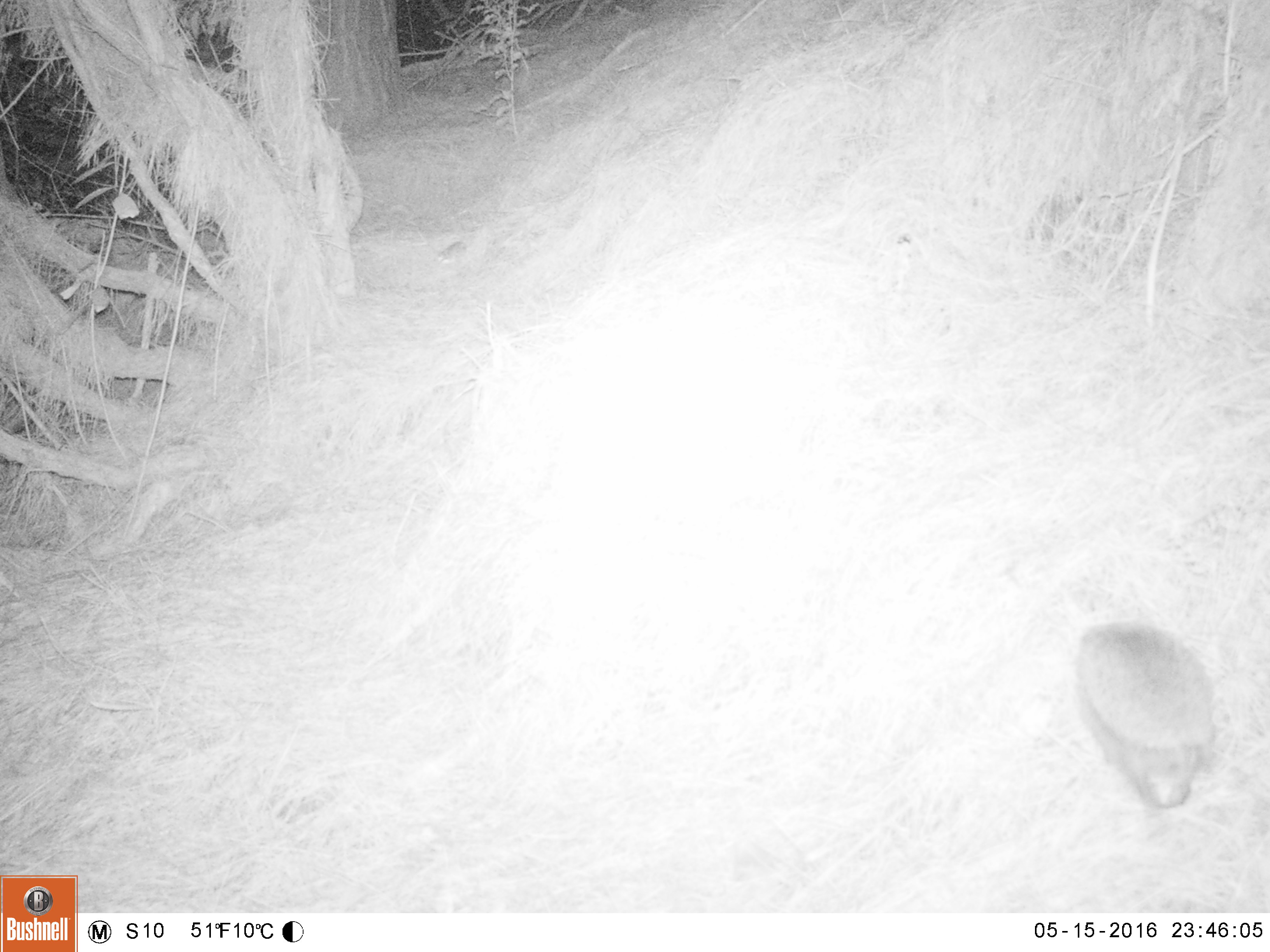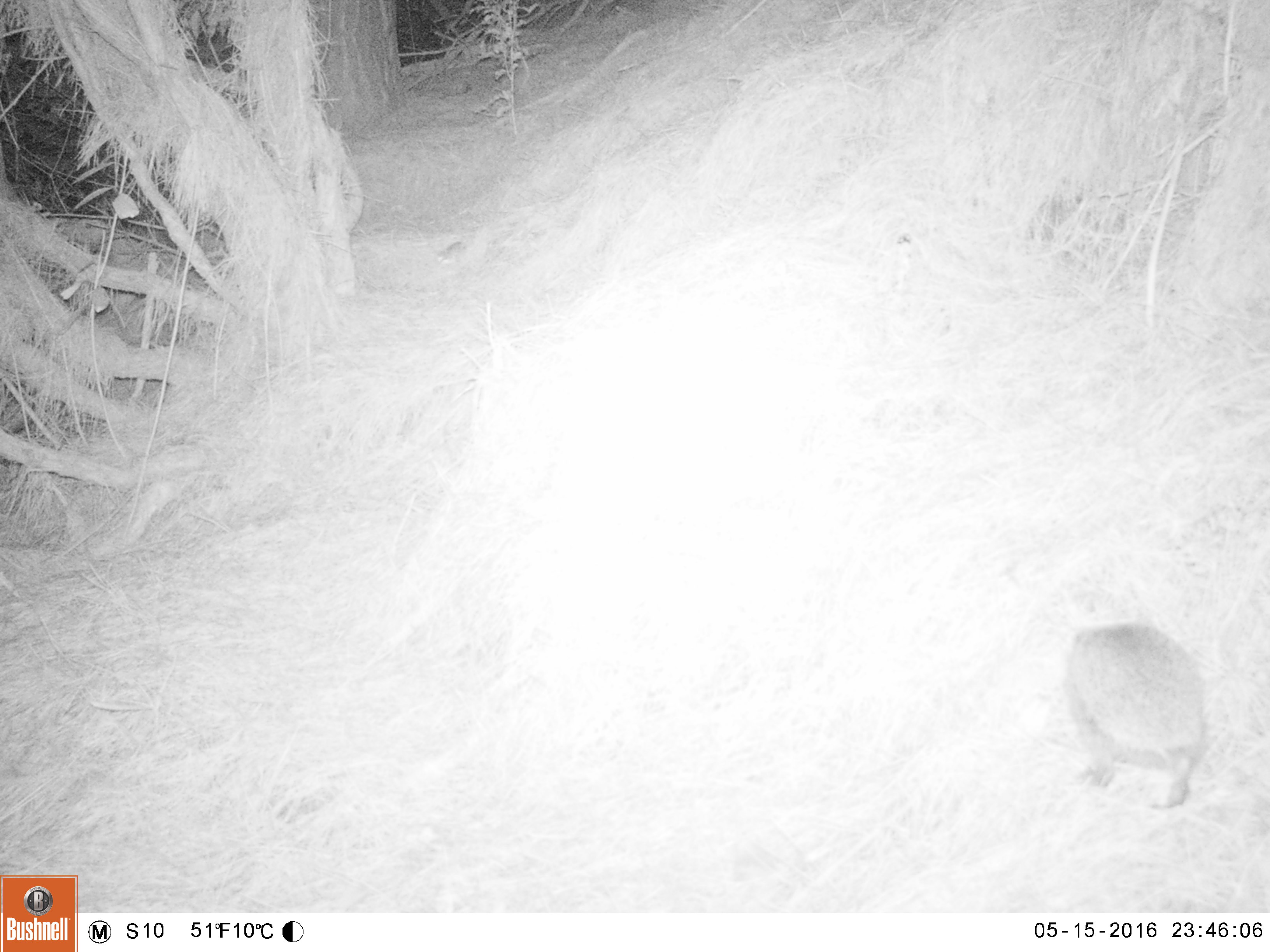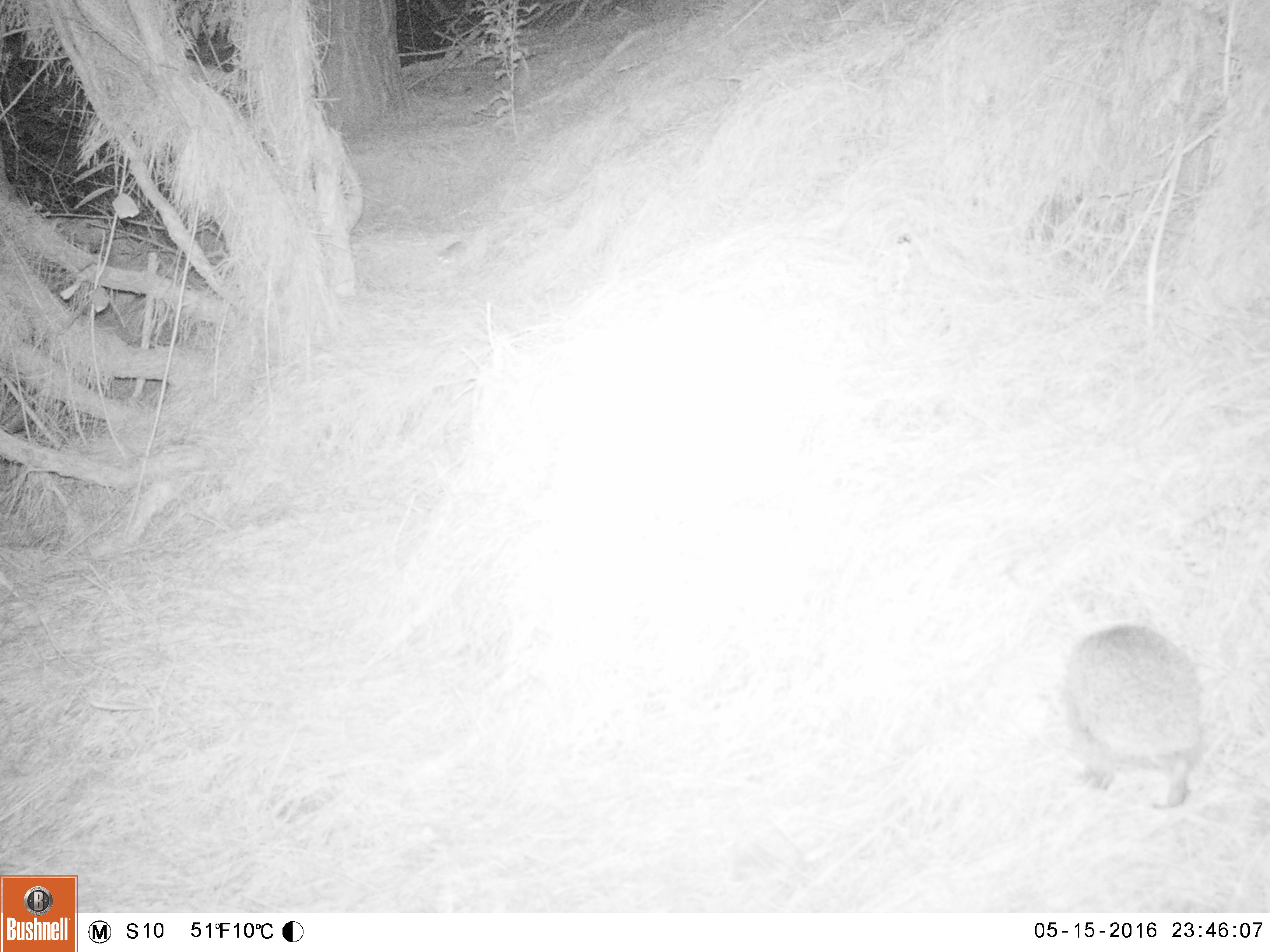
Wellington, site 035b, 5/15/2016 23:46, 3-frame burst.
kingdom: Animalia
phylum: Chordata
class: Mammalia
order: Eulipotyphla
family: Erinaceidae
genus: Erinaceus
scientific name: Erinaceus europaeus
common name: hedgehog